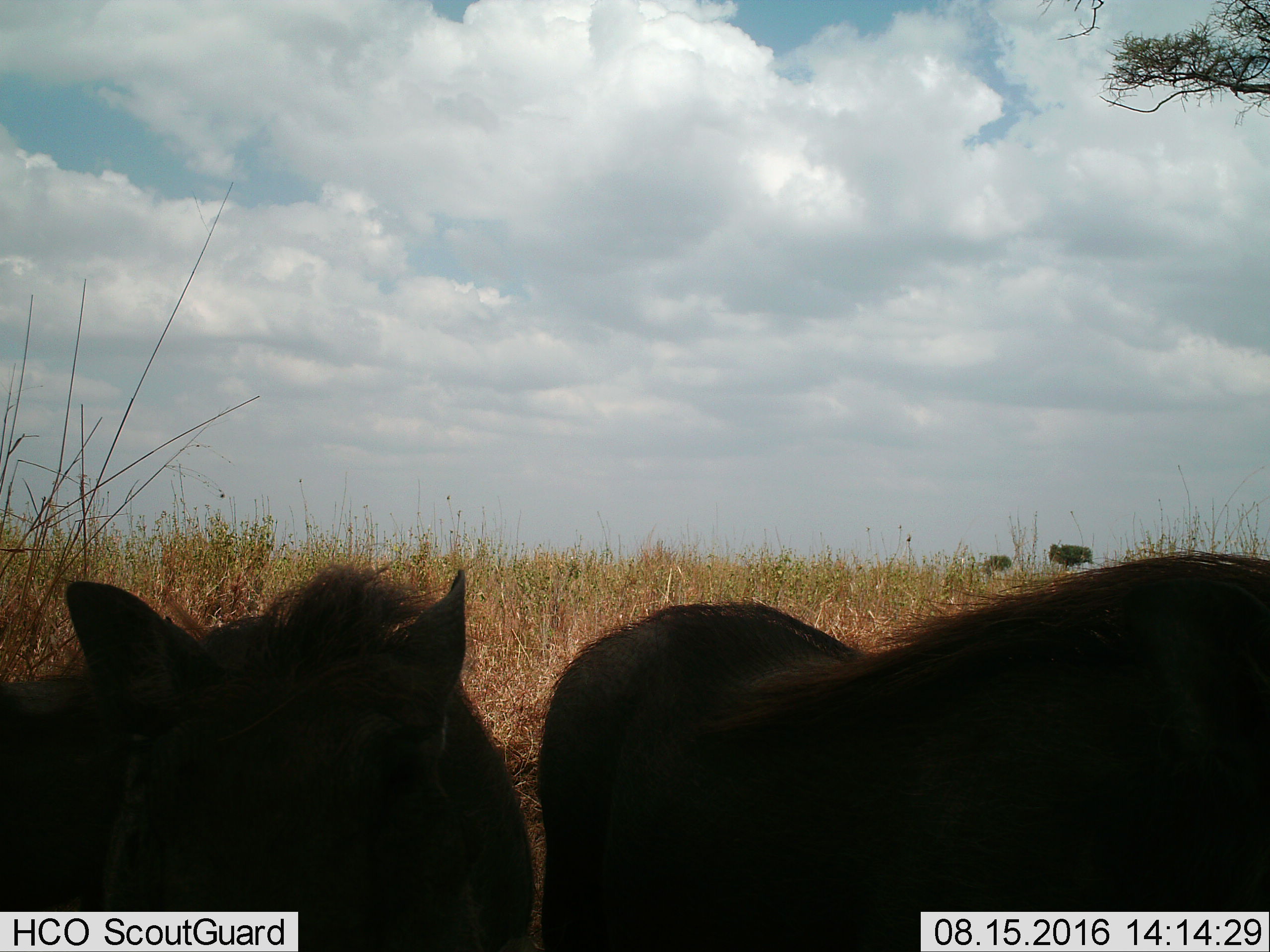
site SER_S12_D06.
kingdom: Animalia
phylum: Chordata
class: Mammalia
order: Artiodactyla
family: Suidae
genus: Phacochoerus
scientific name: Phacochoerus africanus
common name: warthog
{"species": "warthog (Phacochoerus africanus)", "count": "2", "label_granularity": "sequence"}